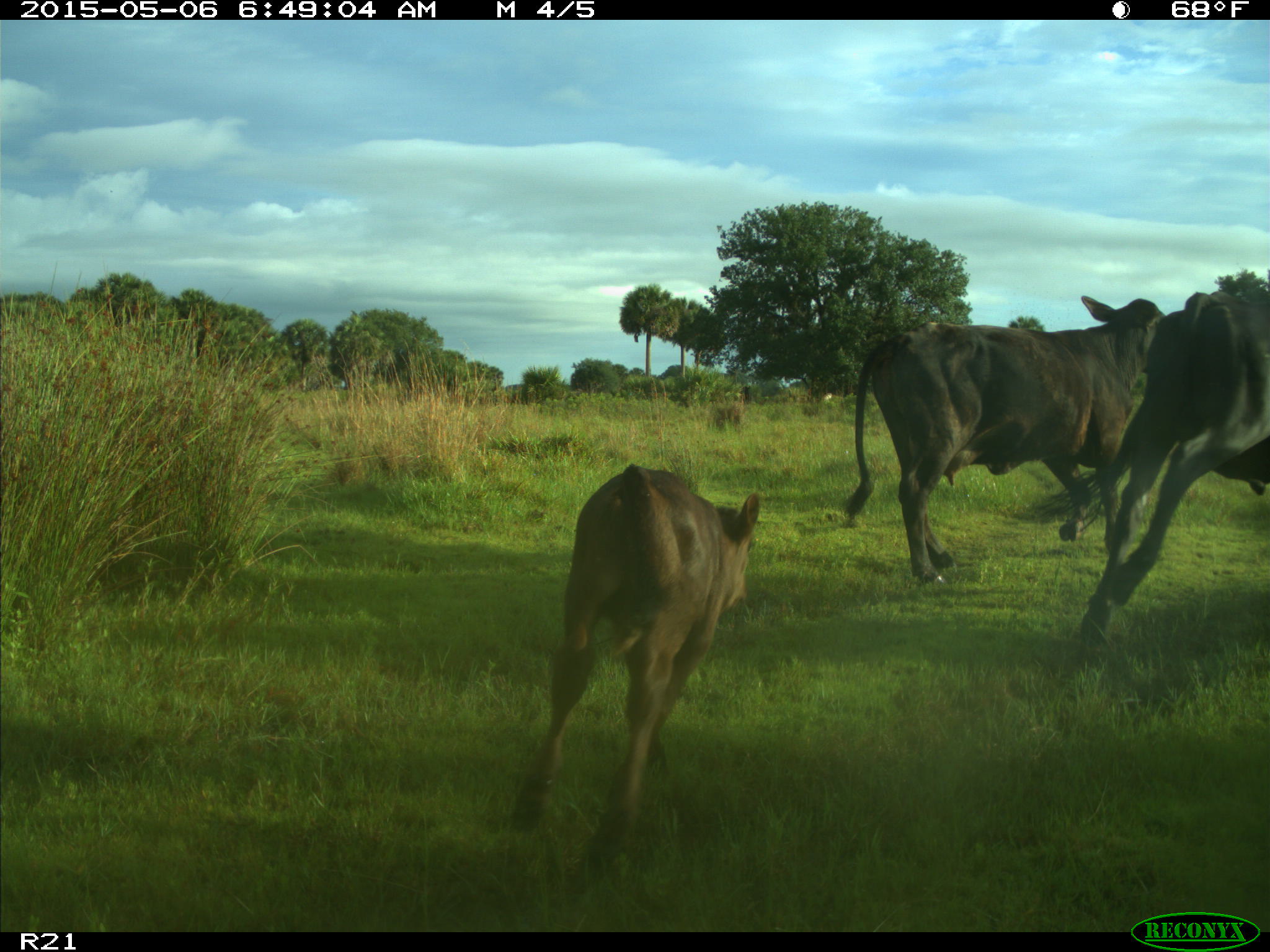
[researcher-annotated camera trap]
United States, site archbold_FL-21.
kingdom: Animalia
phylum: Chordata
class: Mammalia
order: Artiodactyla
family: Bovidae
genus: Bos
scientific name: Bos taurus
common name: domestic cow